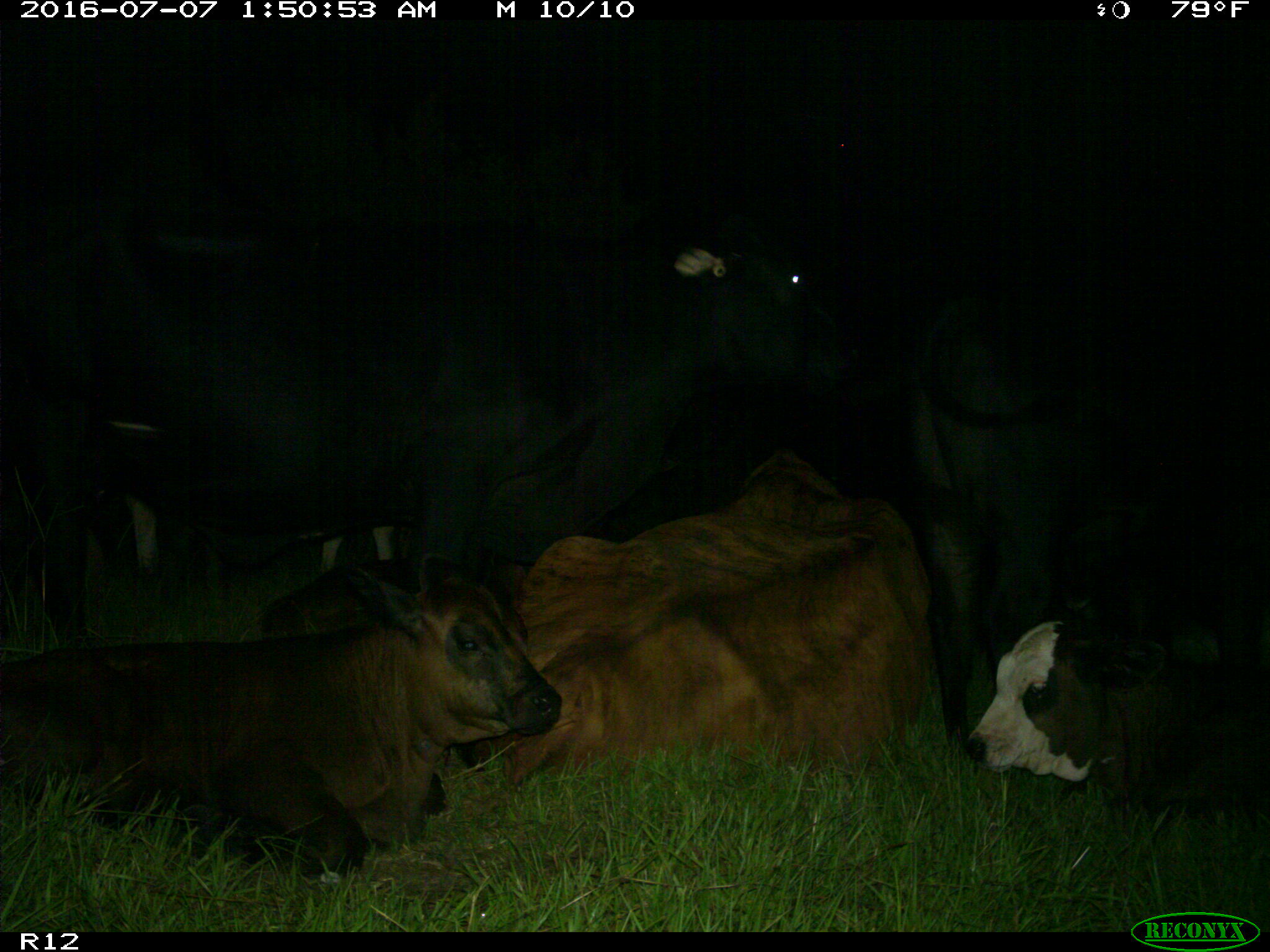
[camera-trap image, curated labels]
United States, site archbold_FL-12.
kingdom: Animalia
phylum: Chordata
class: Mammalia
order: Artiodactyla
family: Bovidae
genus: Bos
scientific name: Bos taurus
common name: domestic cow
Bos taurus (domestic cow).